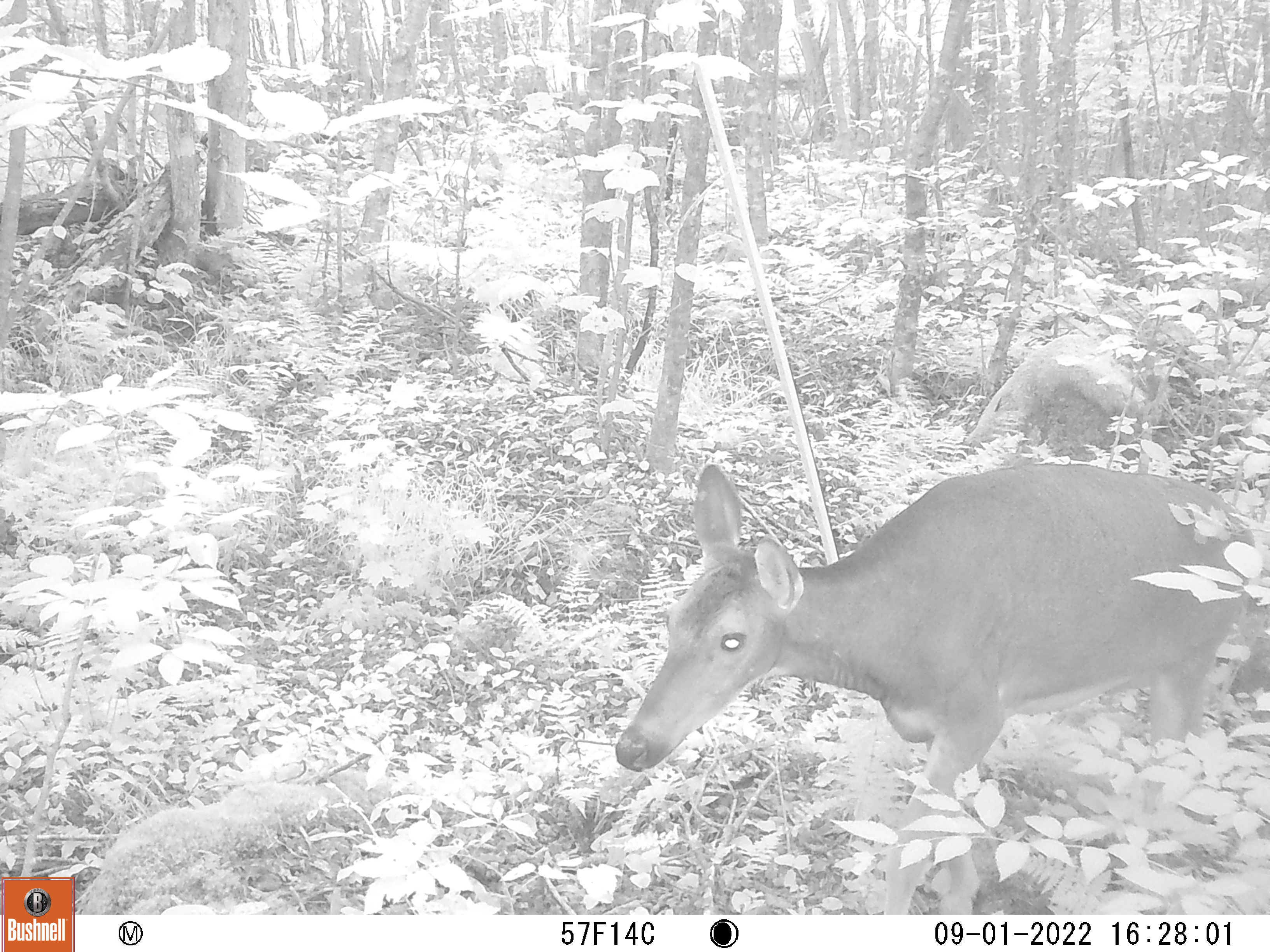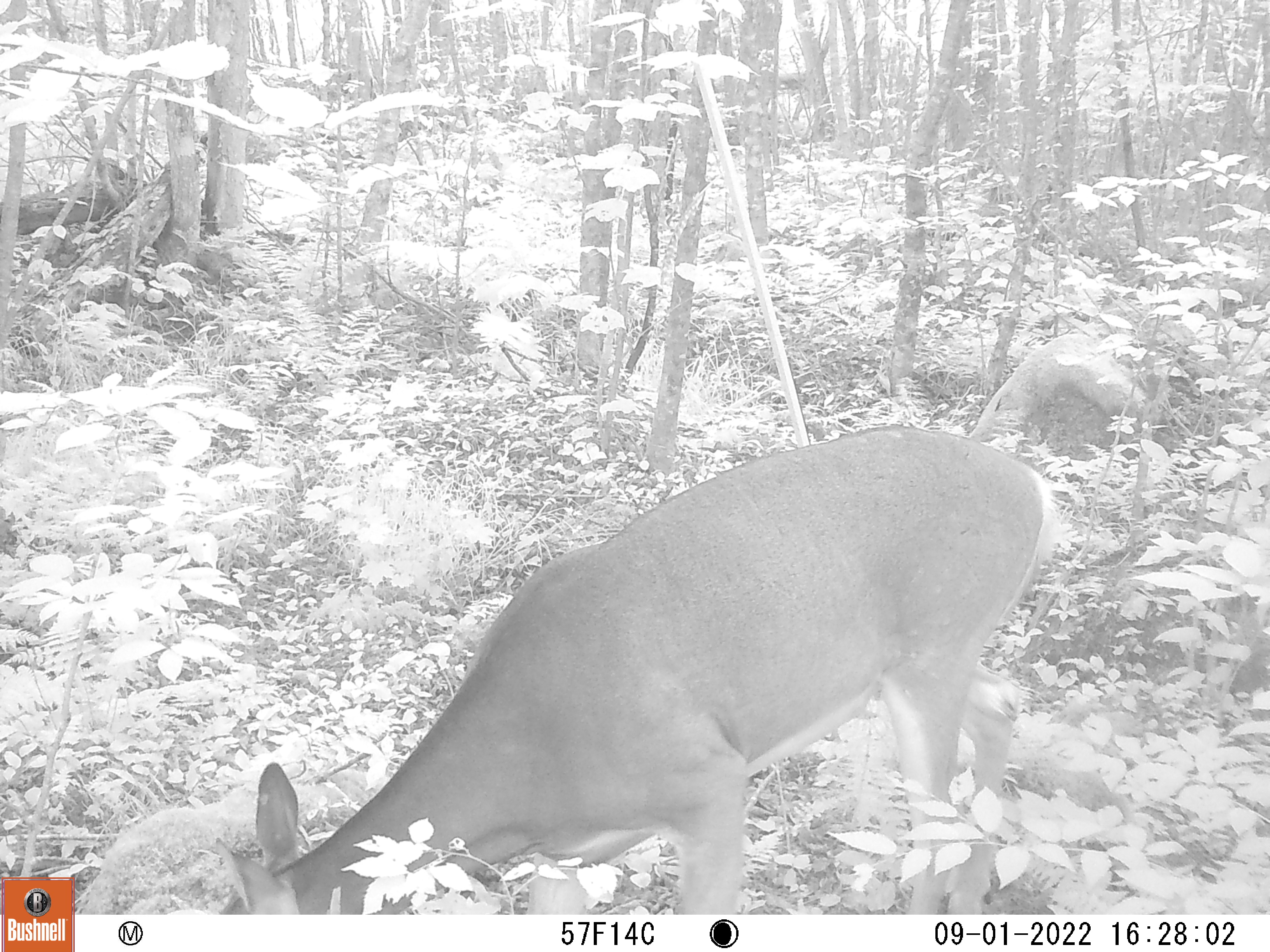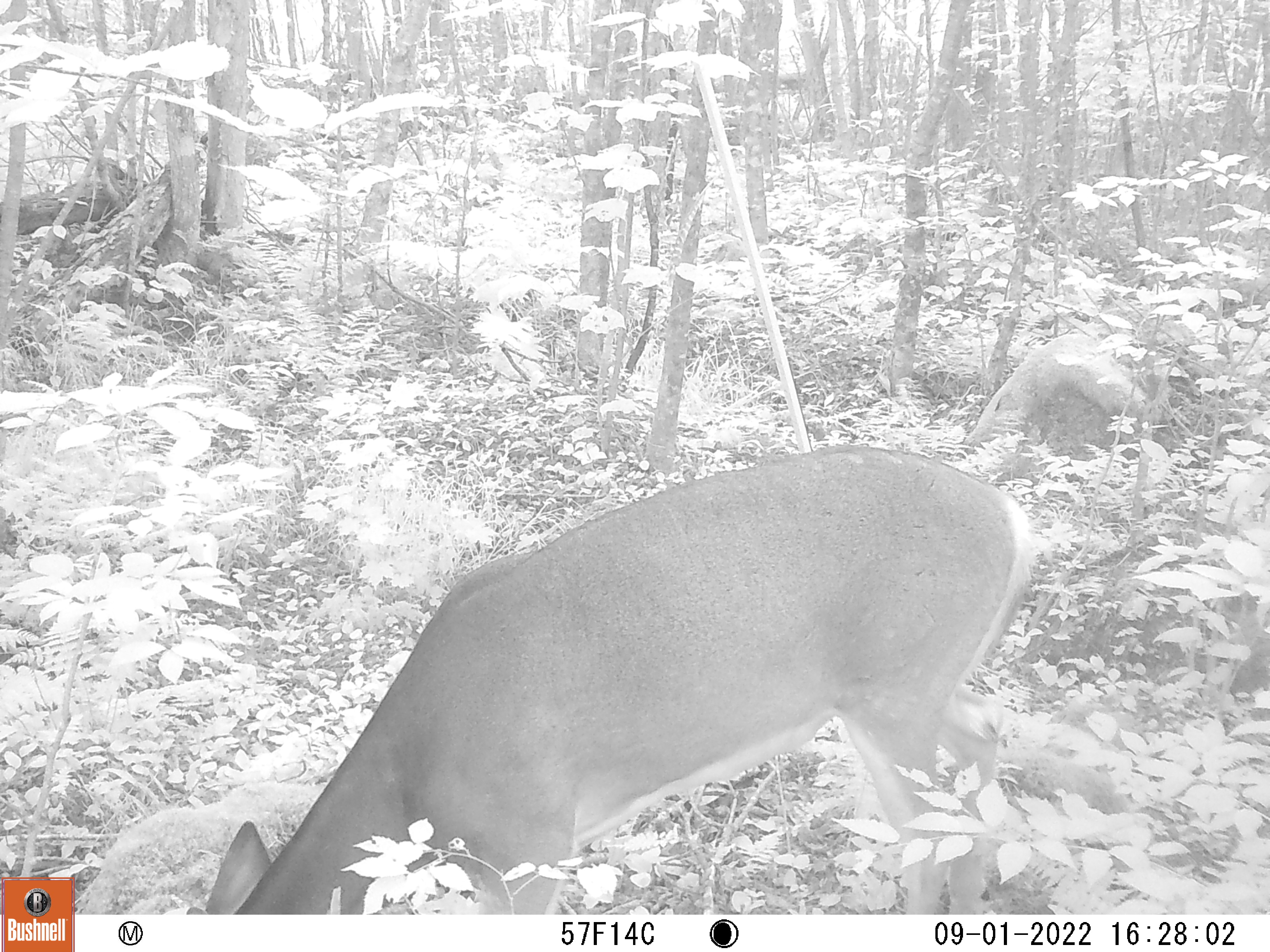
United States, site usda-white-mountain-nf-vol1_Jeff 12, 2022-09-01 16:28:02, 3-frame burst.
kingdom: Animalia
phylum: Chordata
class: Mammalia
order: Artiodactyla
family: Cervidae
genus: Odocoileus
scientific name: Odocoileus virginianus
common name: white-tailed deer